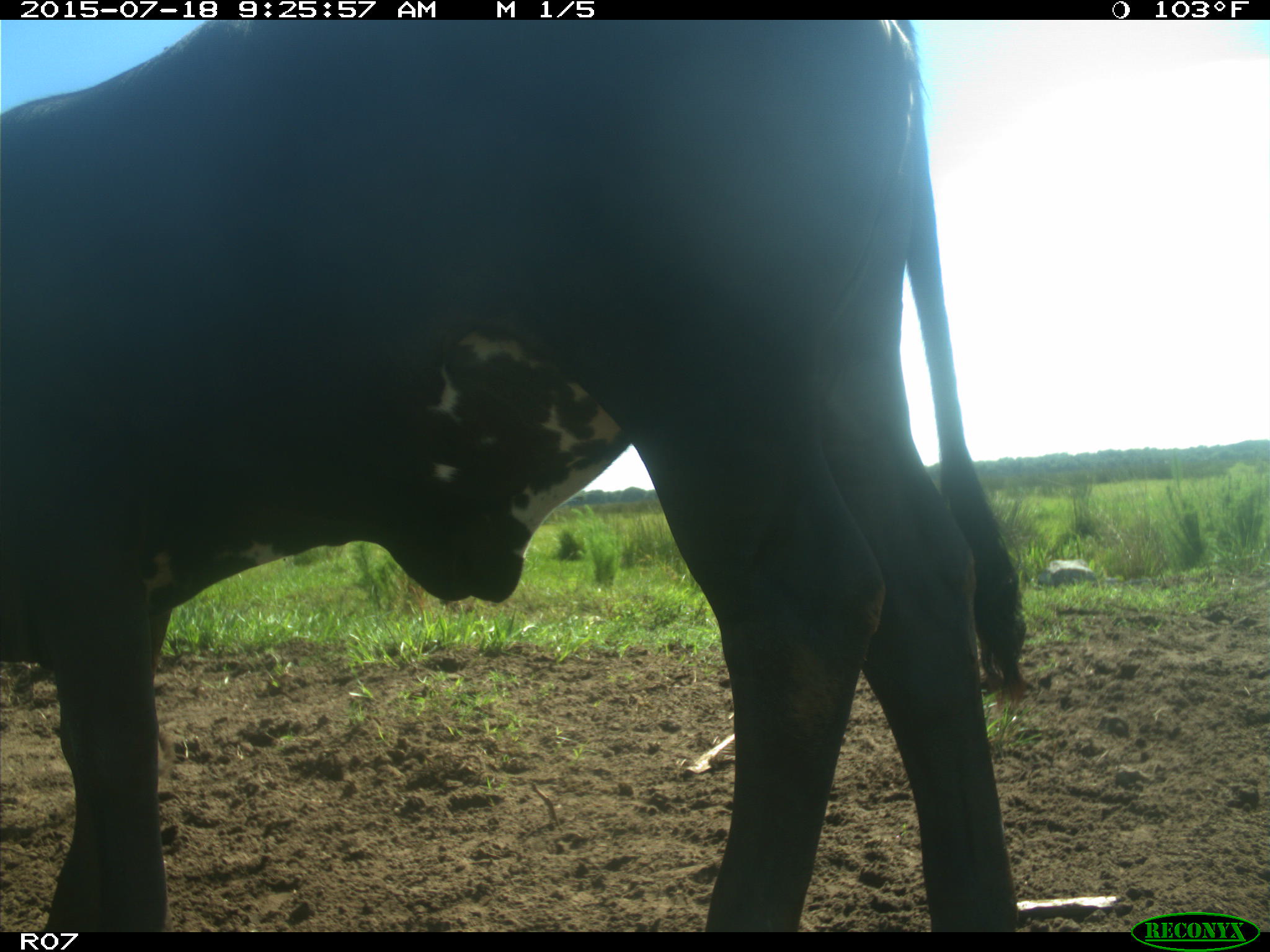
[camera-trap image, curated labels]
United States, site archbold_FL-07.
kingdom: Animalia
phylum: Chordata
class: Mammalia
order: Artiodactyla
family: Bovidae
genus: Bos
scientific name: Bos taurus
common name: domestic cow